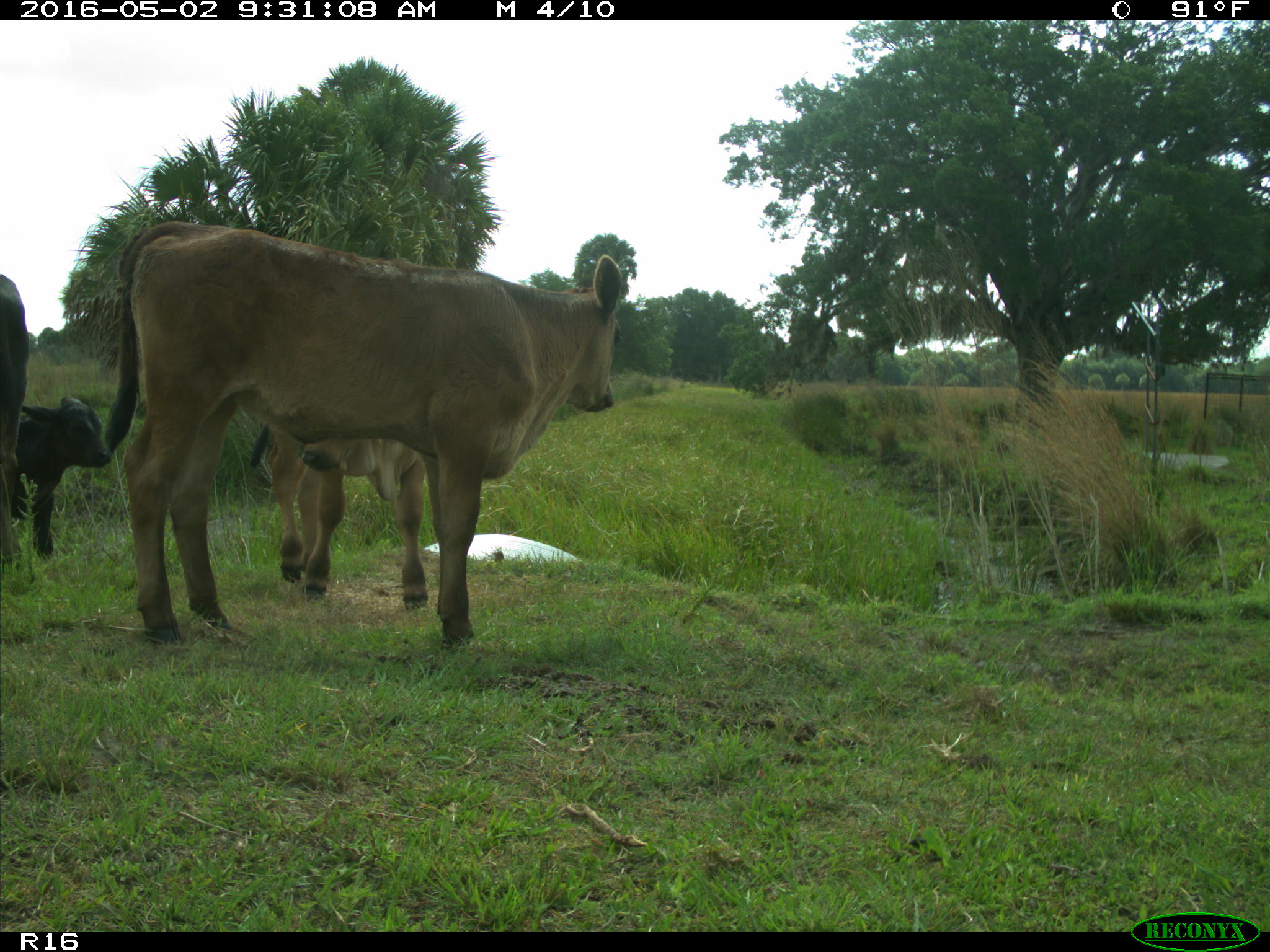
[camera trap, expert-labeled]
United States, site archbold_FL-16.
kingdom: Animalia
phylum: Chordata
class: Mammalia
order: Artiodactyla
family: Bovidae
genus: Bos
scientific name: Bos taurus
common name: domestic cow